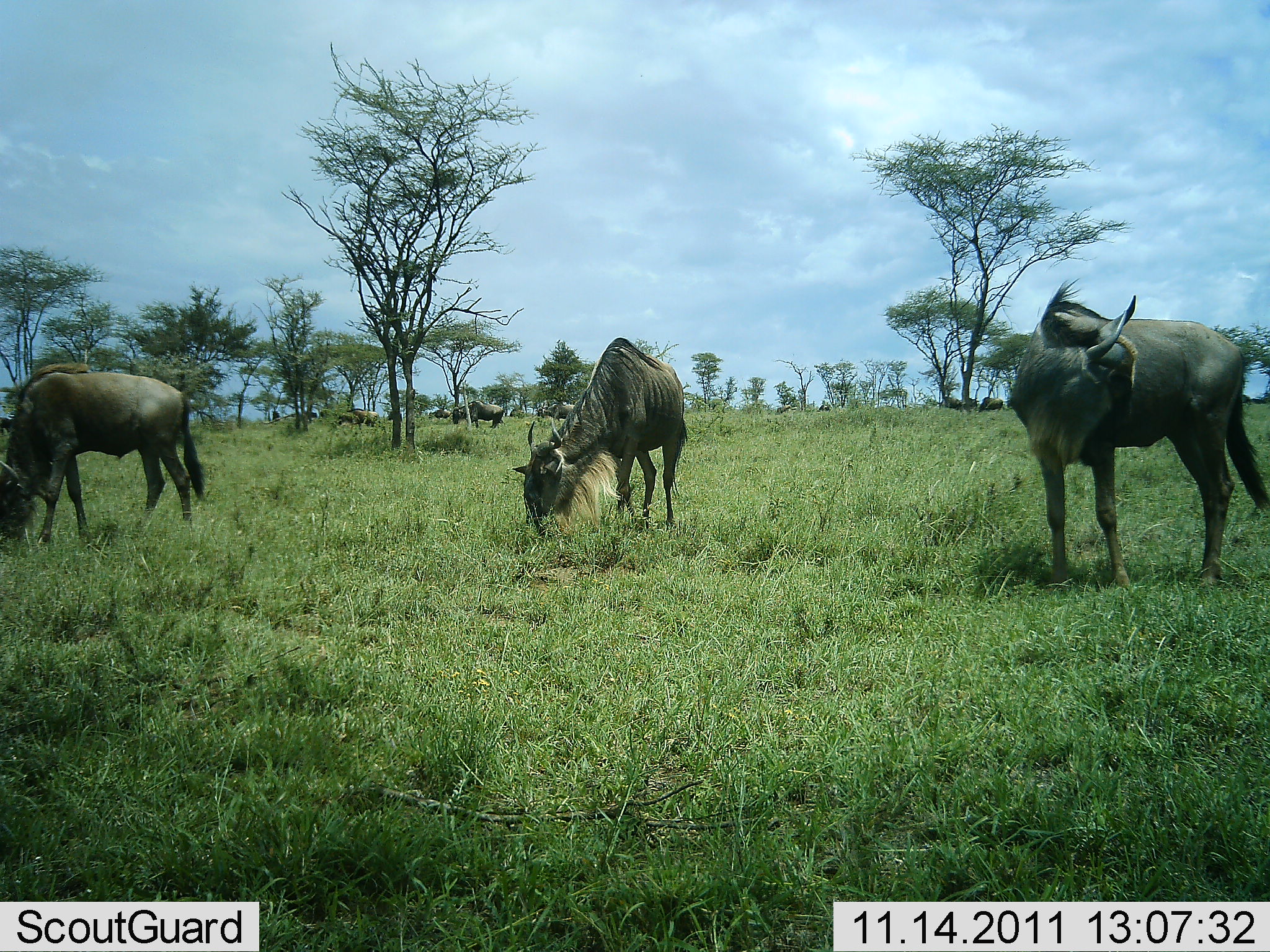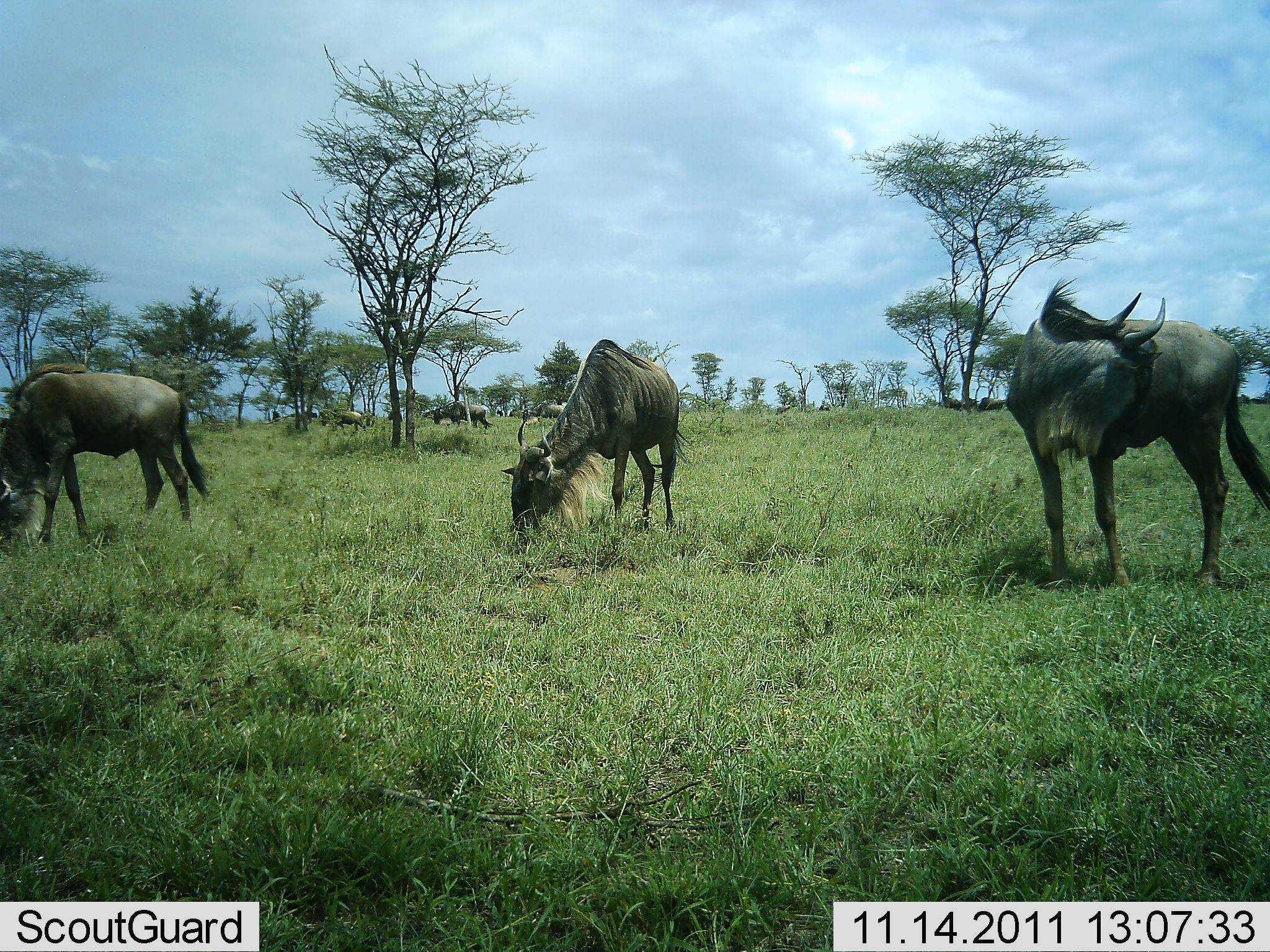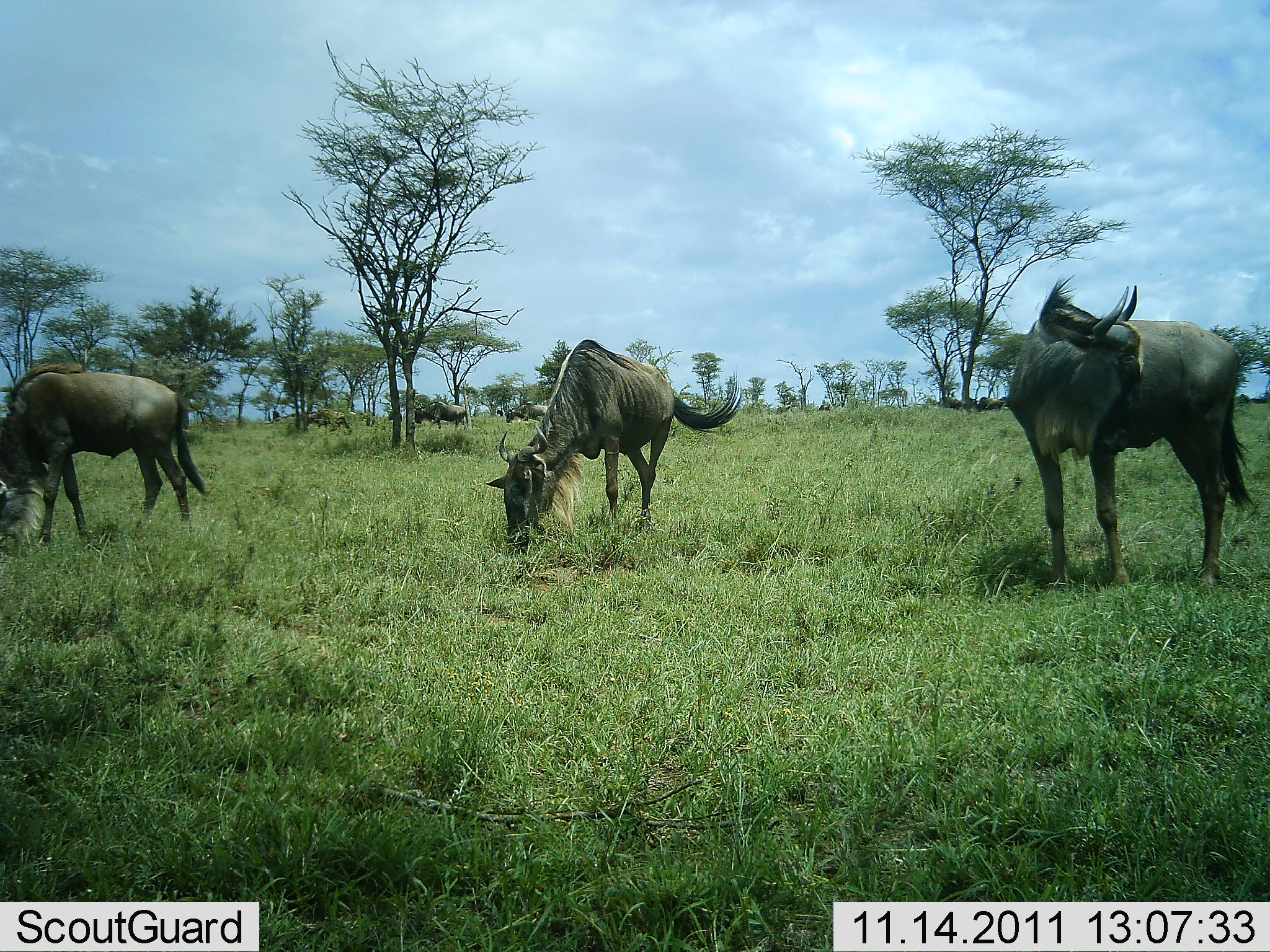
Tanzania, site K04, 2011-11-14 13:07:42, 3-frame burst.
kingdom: Animalia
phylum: Chordata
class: Mammalia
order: Artiodactyla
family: Bovidae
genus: Connochaetes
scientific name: Connochaetes taurinus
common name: blue wildebeest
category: wildebeest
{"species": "wildebeest (blue wildebeest) (Connochaetes taurinus)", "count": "7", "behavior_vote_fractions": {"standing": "67%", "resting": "0%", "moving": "25%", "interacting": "0%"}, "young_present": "0%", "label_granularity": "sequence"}